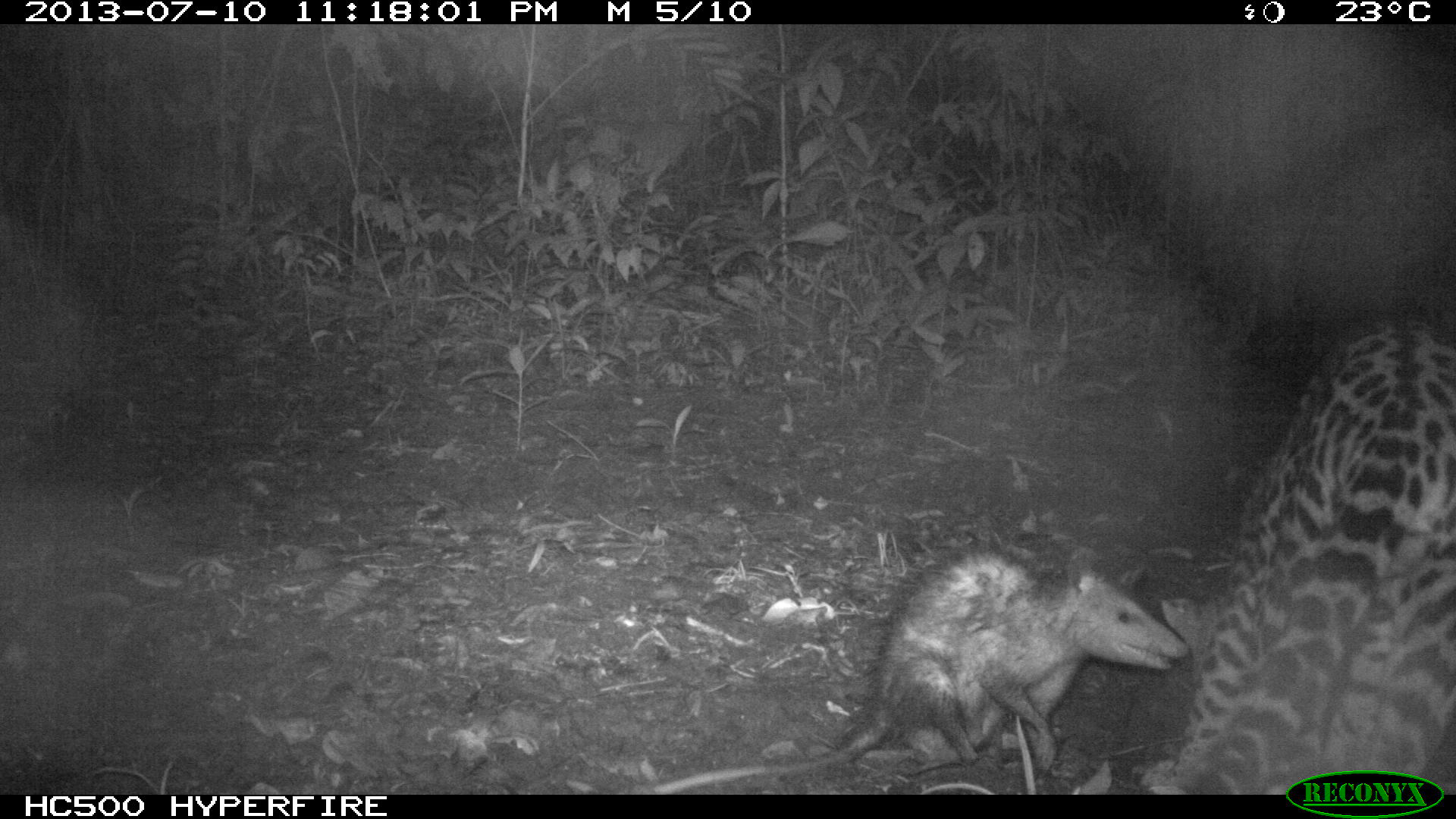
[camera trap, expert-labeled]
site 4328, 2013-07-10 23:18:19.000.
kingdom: Animalia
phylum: Chordata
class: Mammalia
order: Carnivora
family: Felidae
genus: Leopardus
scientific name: Leopardus pardalis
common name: ocelot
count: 1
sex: male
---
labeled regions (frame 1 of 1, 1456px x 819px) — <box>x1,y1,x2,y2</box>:
leopardus pardalis: <box>1152,319,1454,793</box>; <box>651,536,1189,793</box>